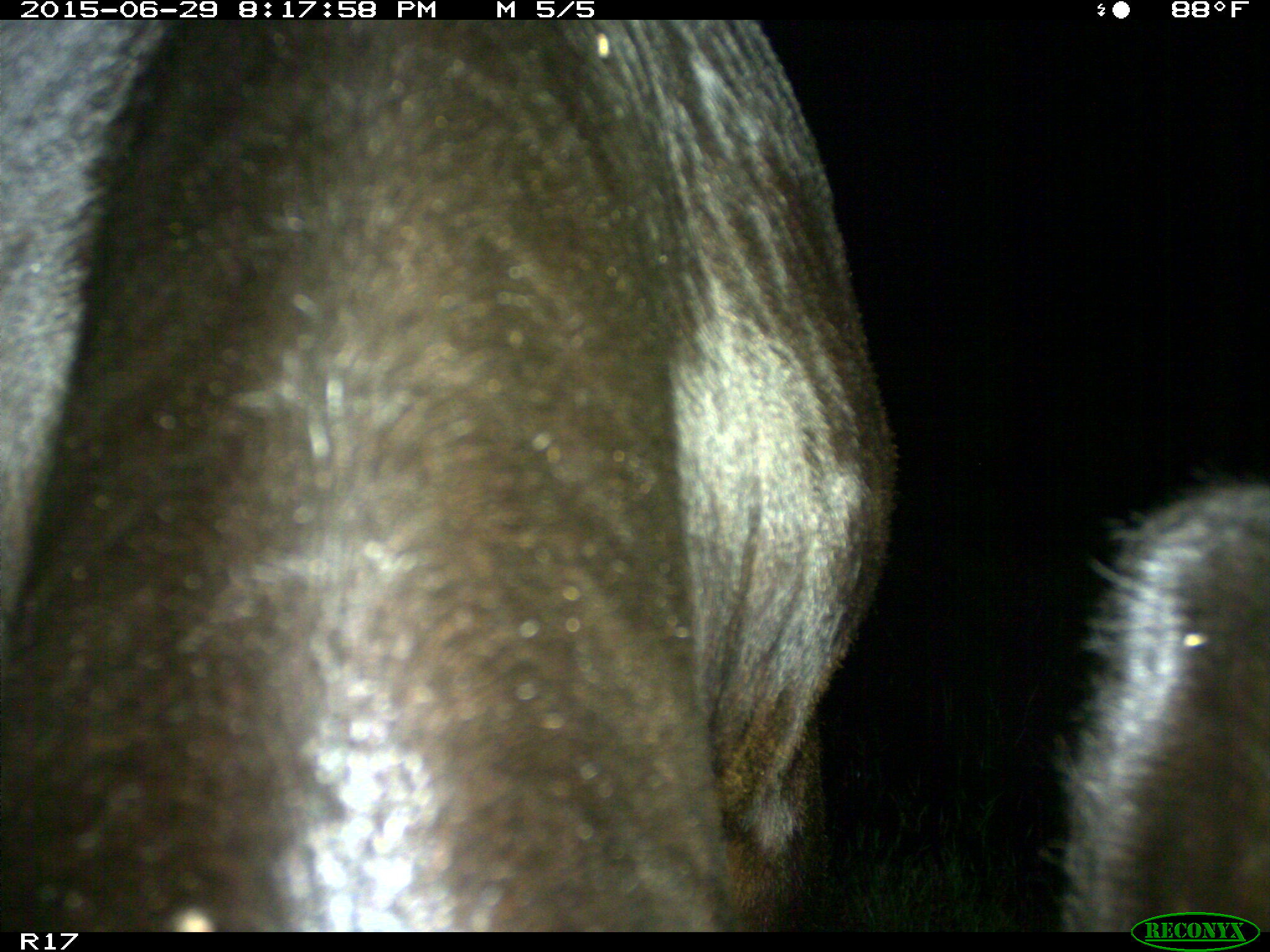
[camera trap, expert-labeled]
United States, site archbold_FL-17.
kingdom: Animalia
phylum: Chordata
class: Mammalia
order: Artiodactyla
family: Bovidae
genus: Bos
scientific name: Bos taurus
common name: domestic cow